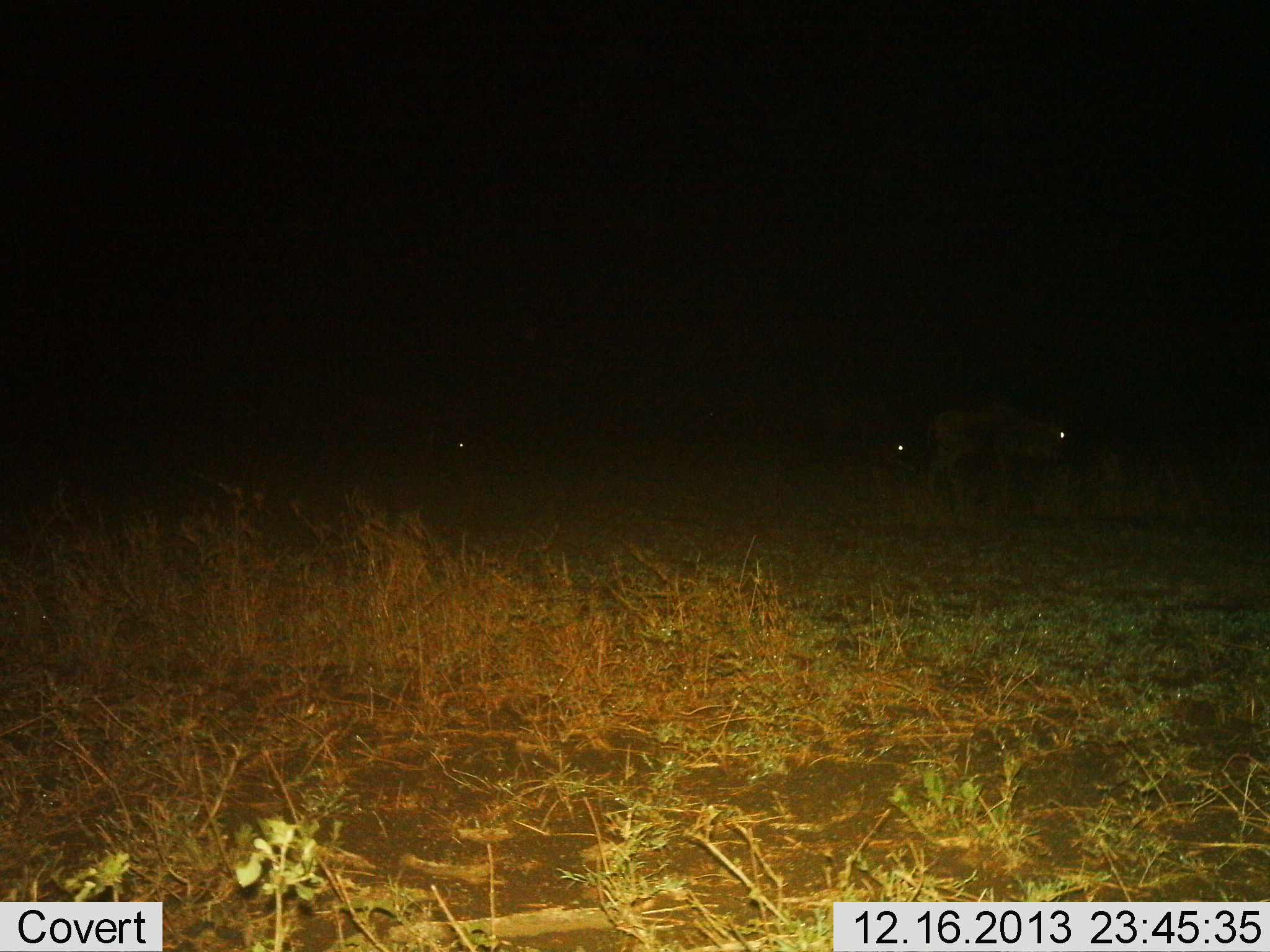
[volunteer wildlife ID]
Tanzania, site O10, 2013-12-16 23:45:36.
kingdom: Animalia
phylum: Chordata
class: Mammalia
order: Artiodactyla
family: Bovidae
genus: Connochaetes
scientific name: Connochaetes taurinus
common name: blue wildebeest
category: wildebeest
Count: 3.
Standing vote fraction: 60%.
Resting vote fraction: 30%.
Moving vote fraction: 20%.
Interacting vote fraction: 0%.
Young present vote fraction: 0%.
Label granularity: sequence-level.